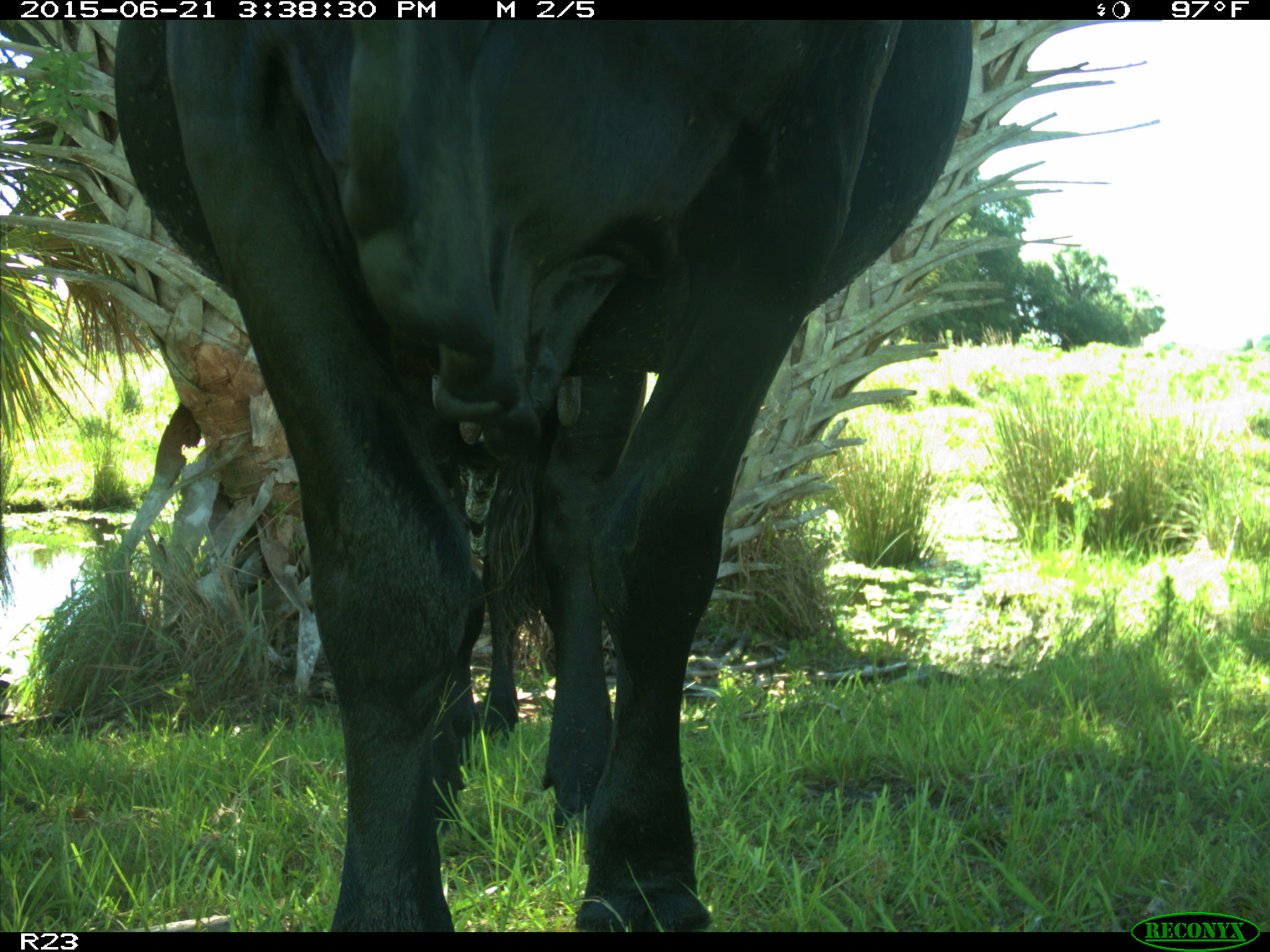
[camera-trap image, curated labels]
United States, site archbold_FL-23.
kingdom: Animalia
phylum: Chordata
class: Mammalia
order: Artiodactyla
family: Bovidae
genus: Bos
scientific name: Bos taurus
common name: domestic cow